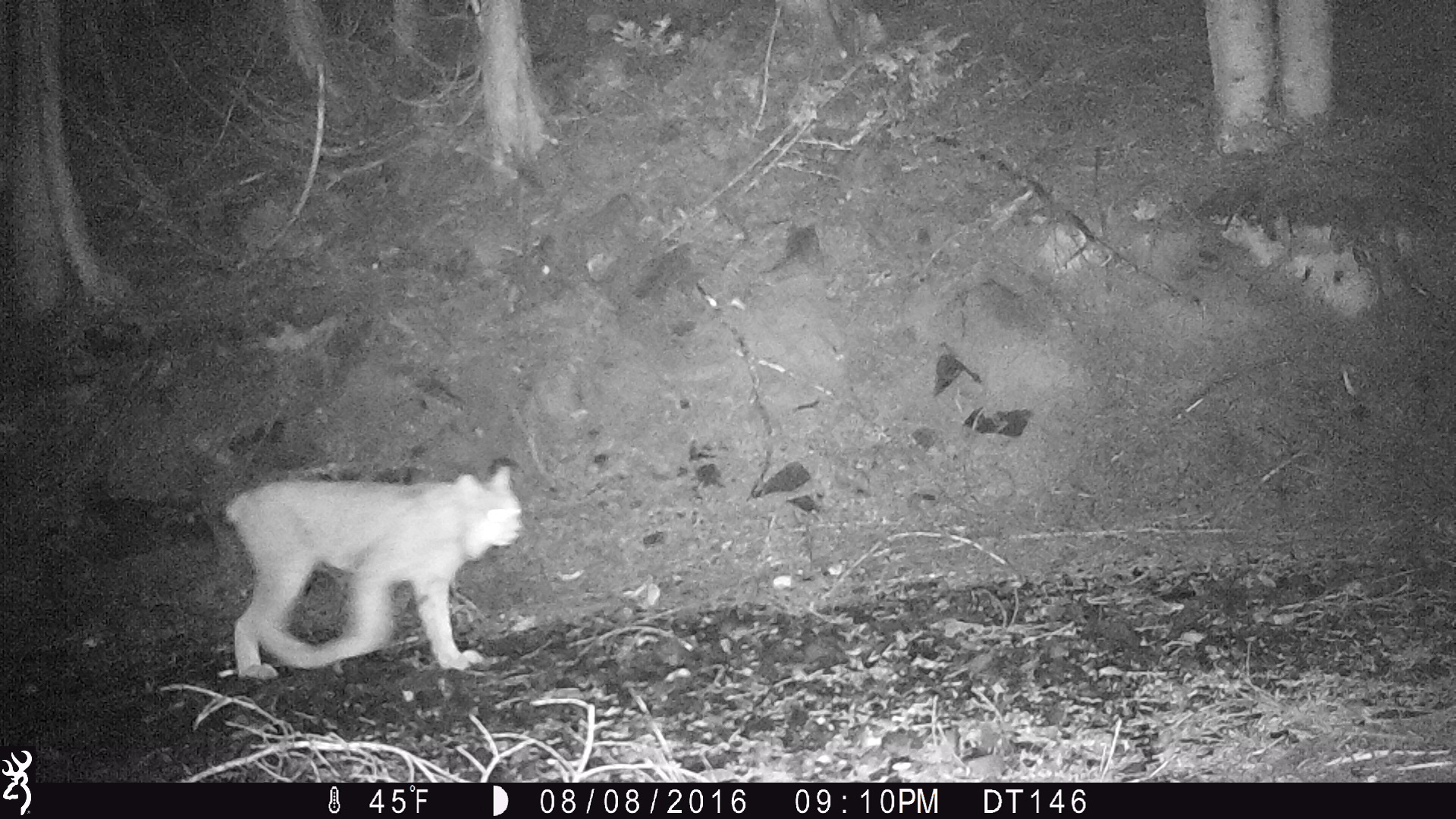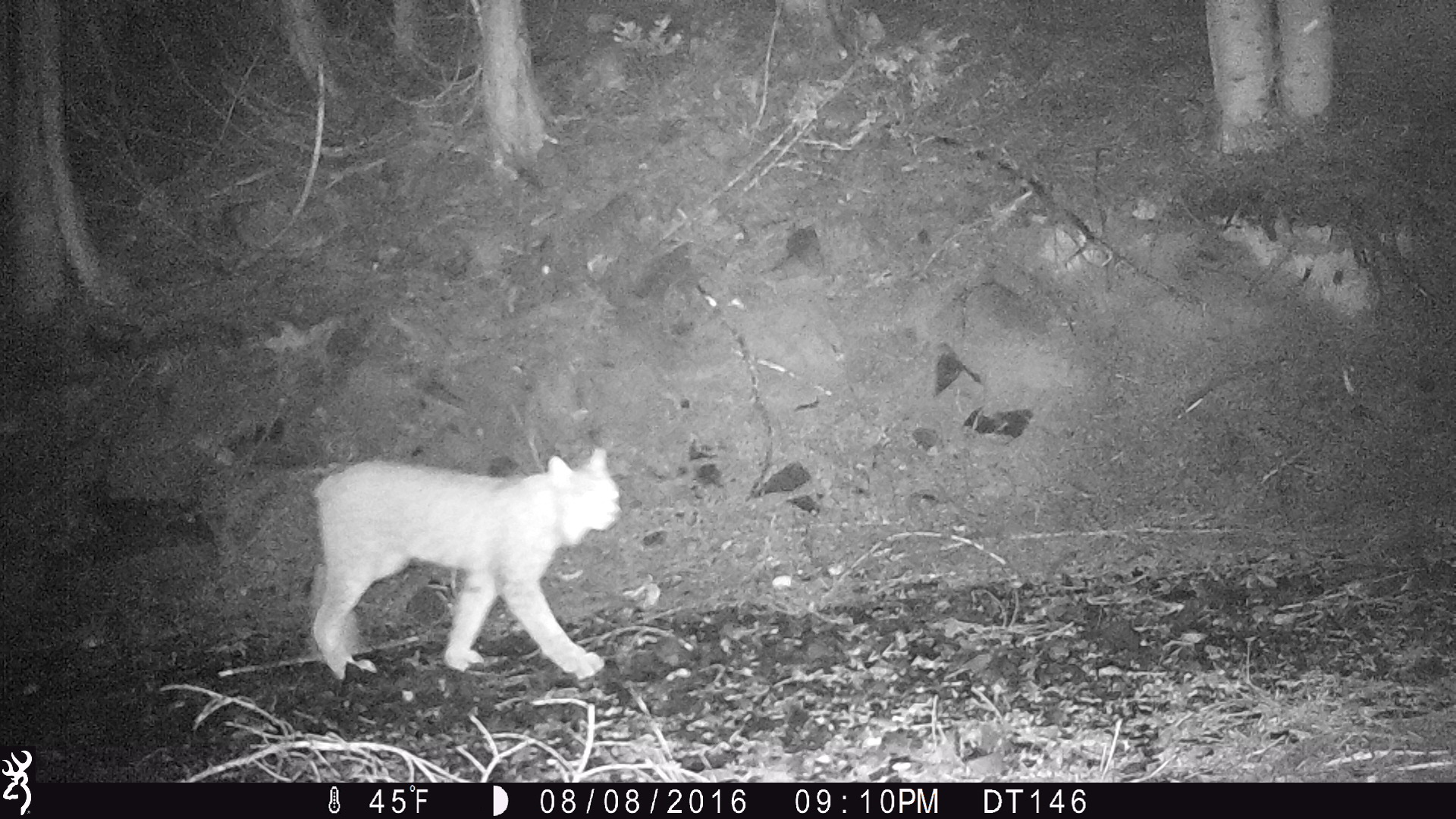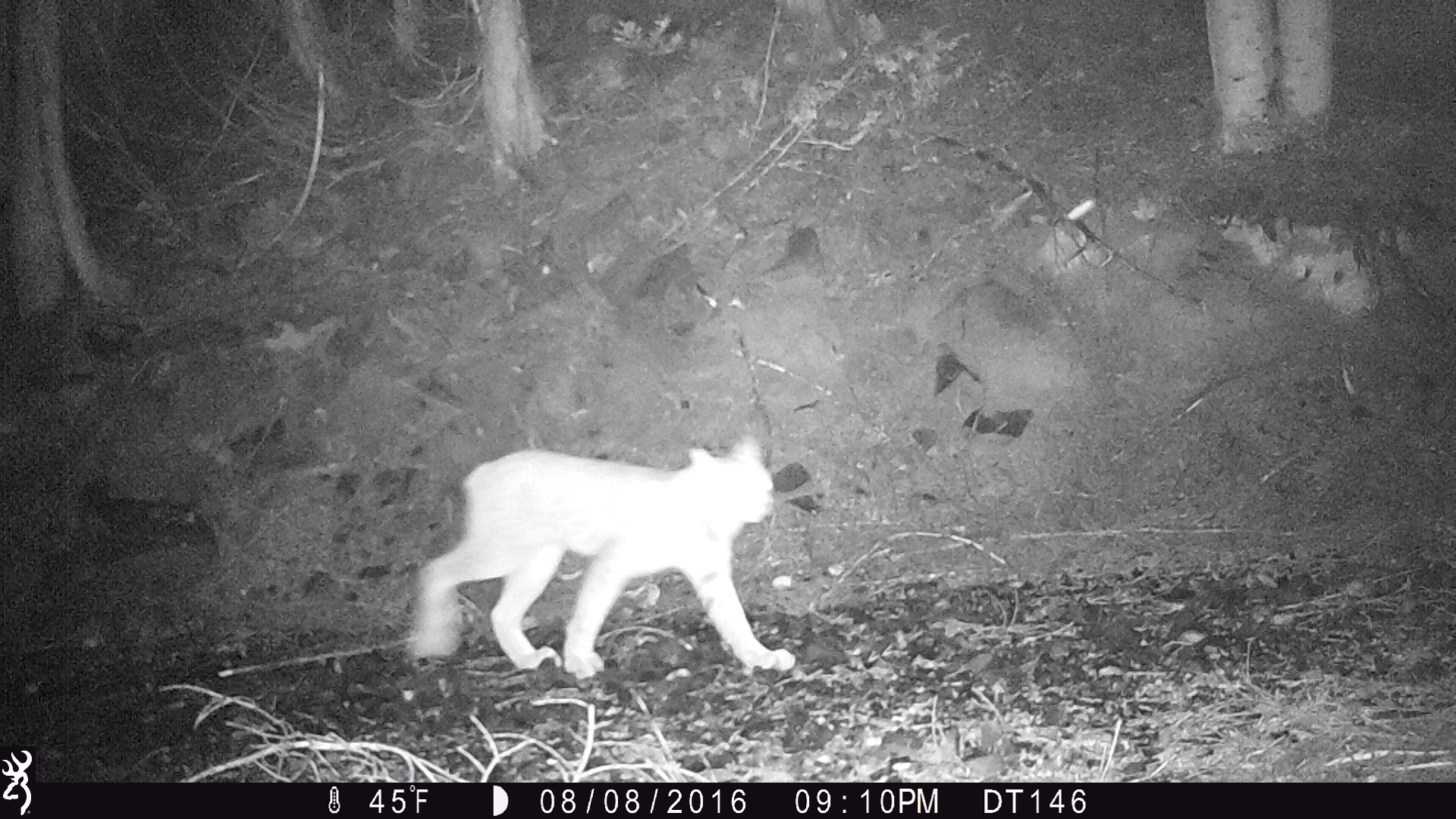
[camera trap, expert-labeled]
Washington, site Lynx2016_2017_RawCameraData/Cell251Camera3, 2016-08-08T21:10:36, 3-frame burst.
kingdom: Animalia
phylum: Chordata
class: Mammalia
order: Carnivora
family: Felidae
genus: Lynx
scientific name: Lynx canadensis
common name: canada lynx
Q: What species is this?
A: Lynx canadensis (canada lynx).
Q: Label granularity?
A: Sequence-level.